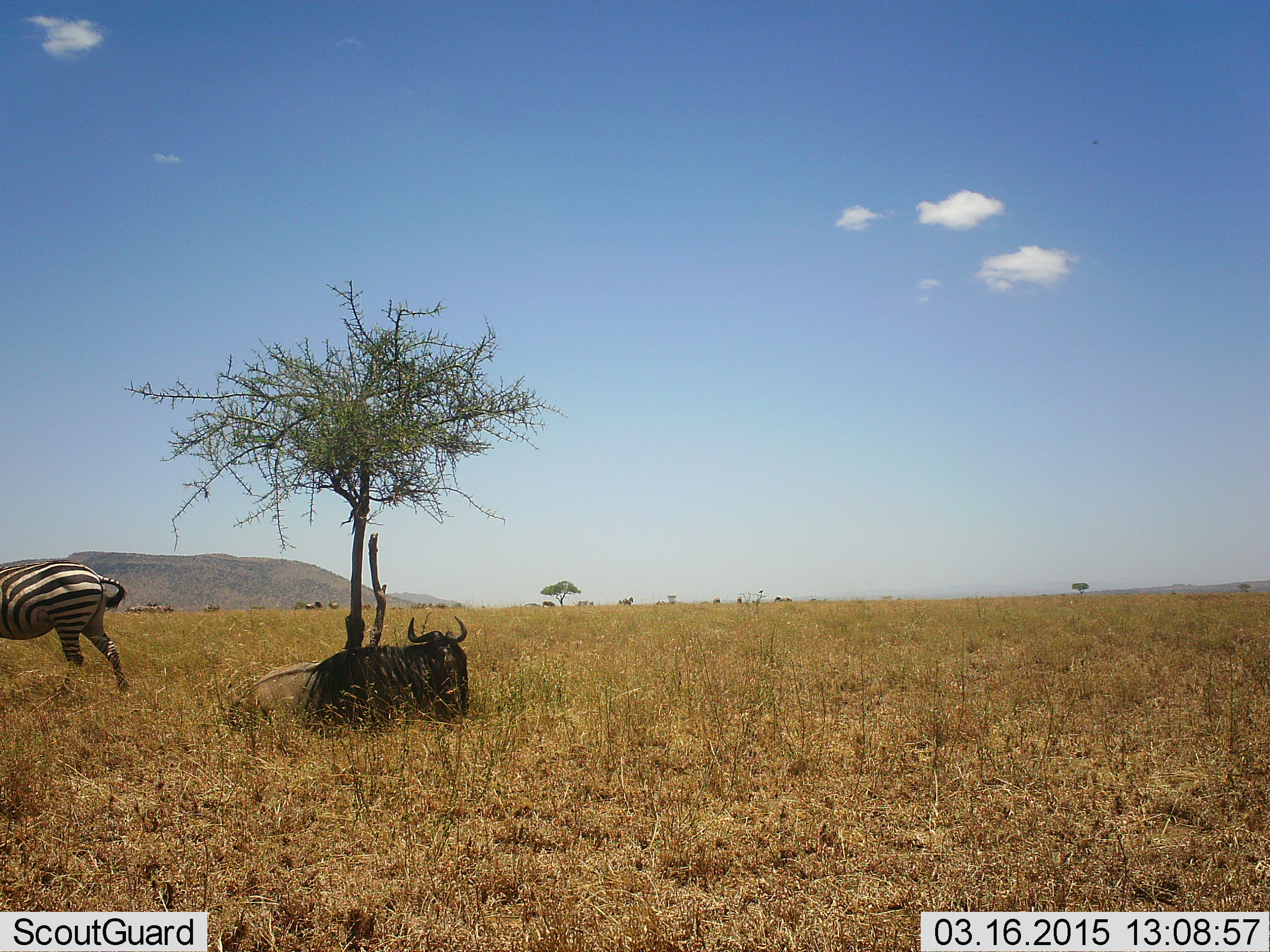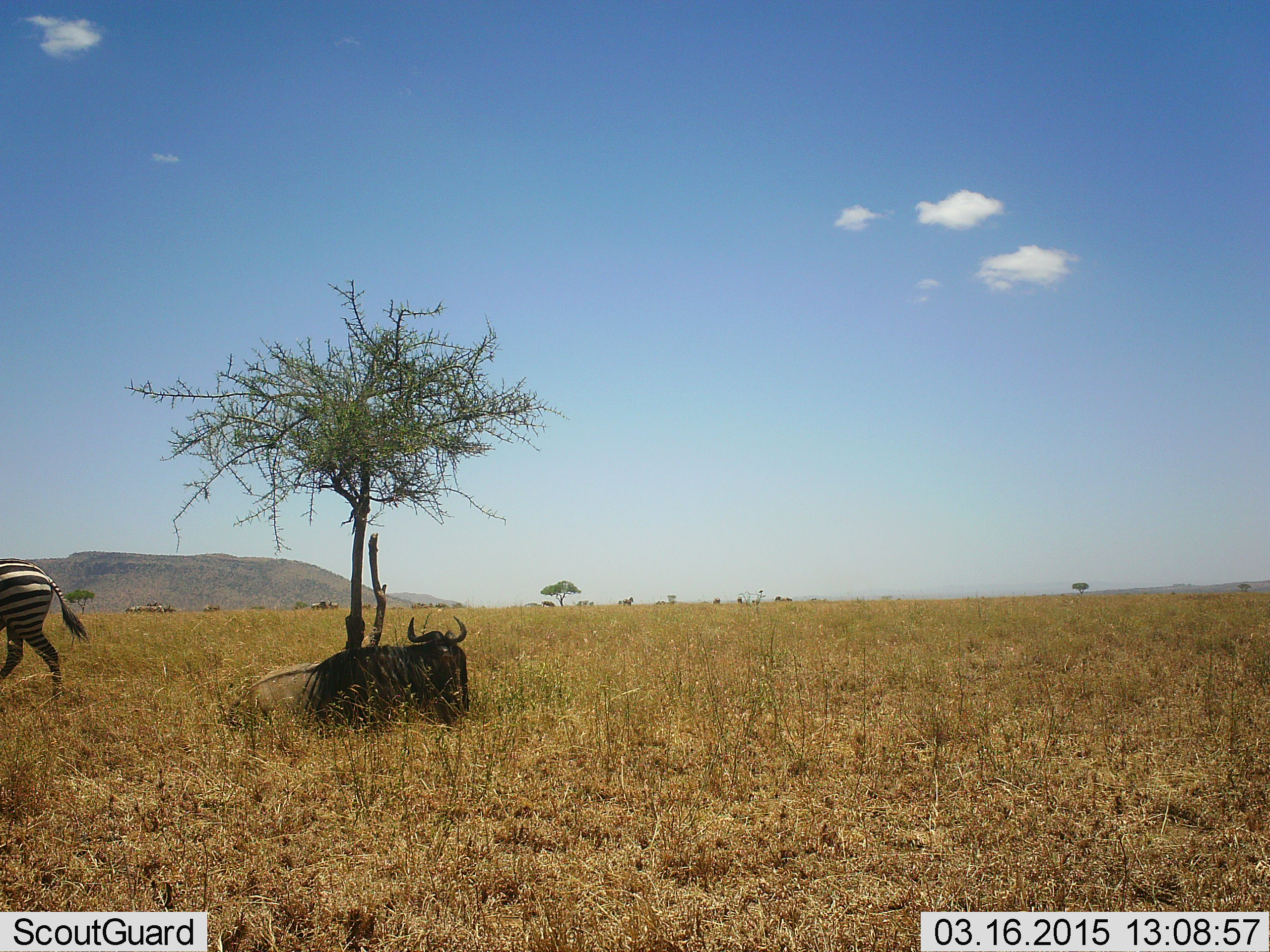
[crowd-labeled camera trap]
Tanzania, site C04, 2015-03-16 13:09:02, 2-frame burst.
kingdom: Animalia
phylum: Chordata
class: Mammalia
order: Artiodactyla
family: Bovidae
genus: Connochaetes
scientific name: Connochaetes taurinus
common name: blue wildebeest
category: wildebeest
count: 1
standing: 0%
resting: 100%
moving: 9%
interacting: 0%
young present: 0%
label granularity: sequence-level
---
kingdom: Animalia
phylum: Chordata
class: Mammalia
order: Perissodactyla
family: Equidae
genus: Equus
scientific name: Equus quagga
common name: plains zebra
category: zebra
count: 1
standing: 0%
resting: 0%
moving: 100%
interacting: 0%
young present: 0%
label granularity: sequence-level